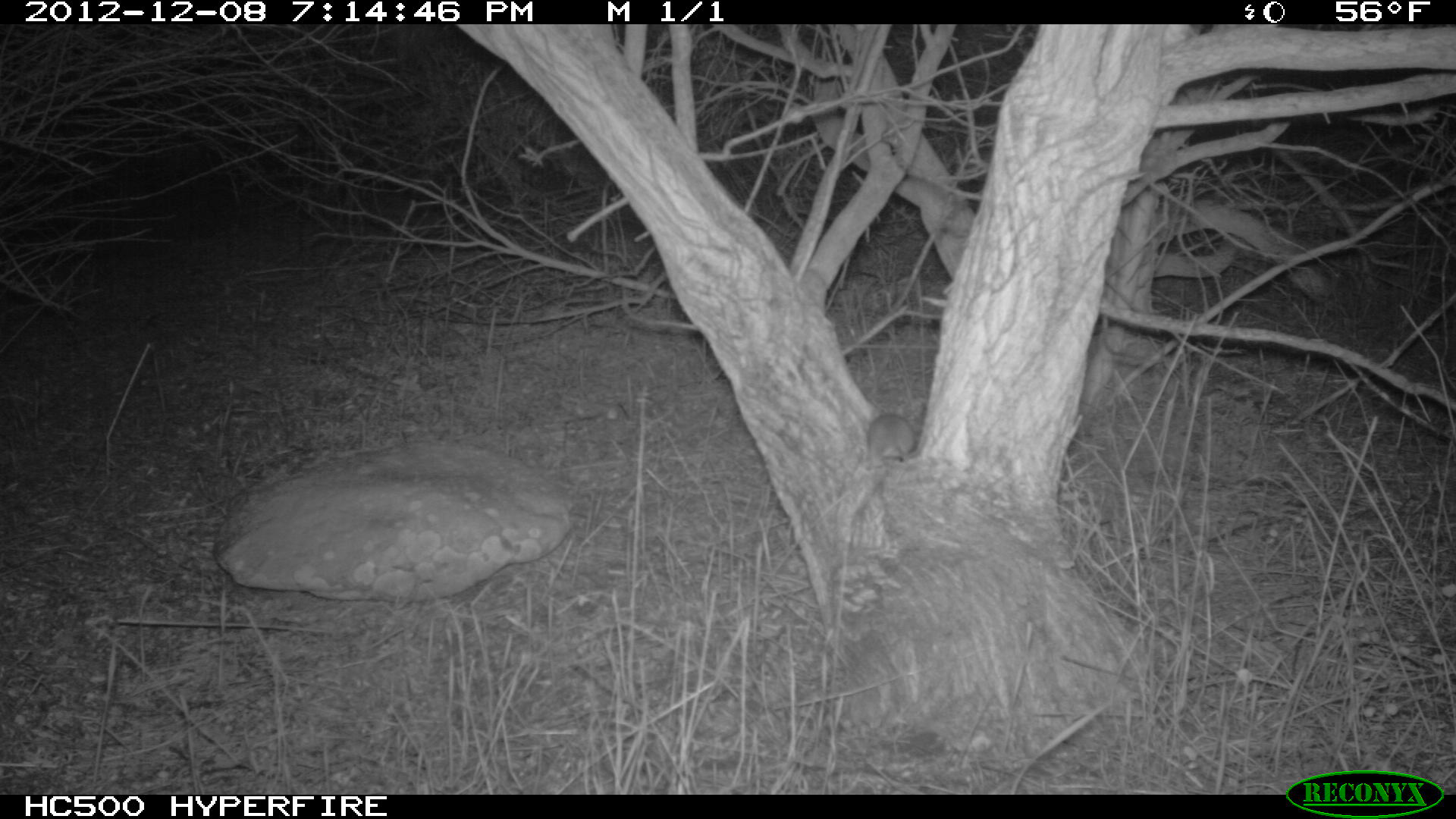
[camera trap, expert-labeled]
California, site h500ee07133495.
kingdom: Animalia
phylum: Chordata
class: Mammalia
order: Rodentia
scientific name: Rodentia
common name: rodent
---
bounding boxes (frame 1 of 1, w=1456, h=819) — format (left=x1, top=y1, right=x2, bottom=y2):
rodent: (left=865, top=412, right=917, bottom=468)